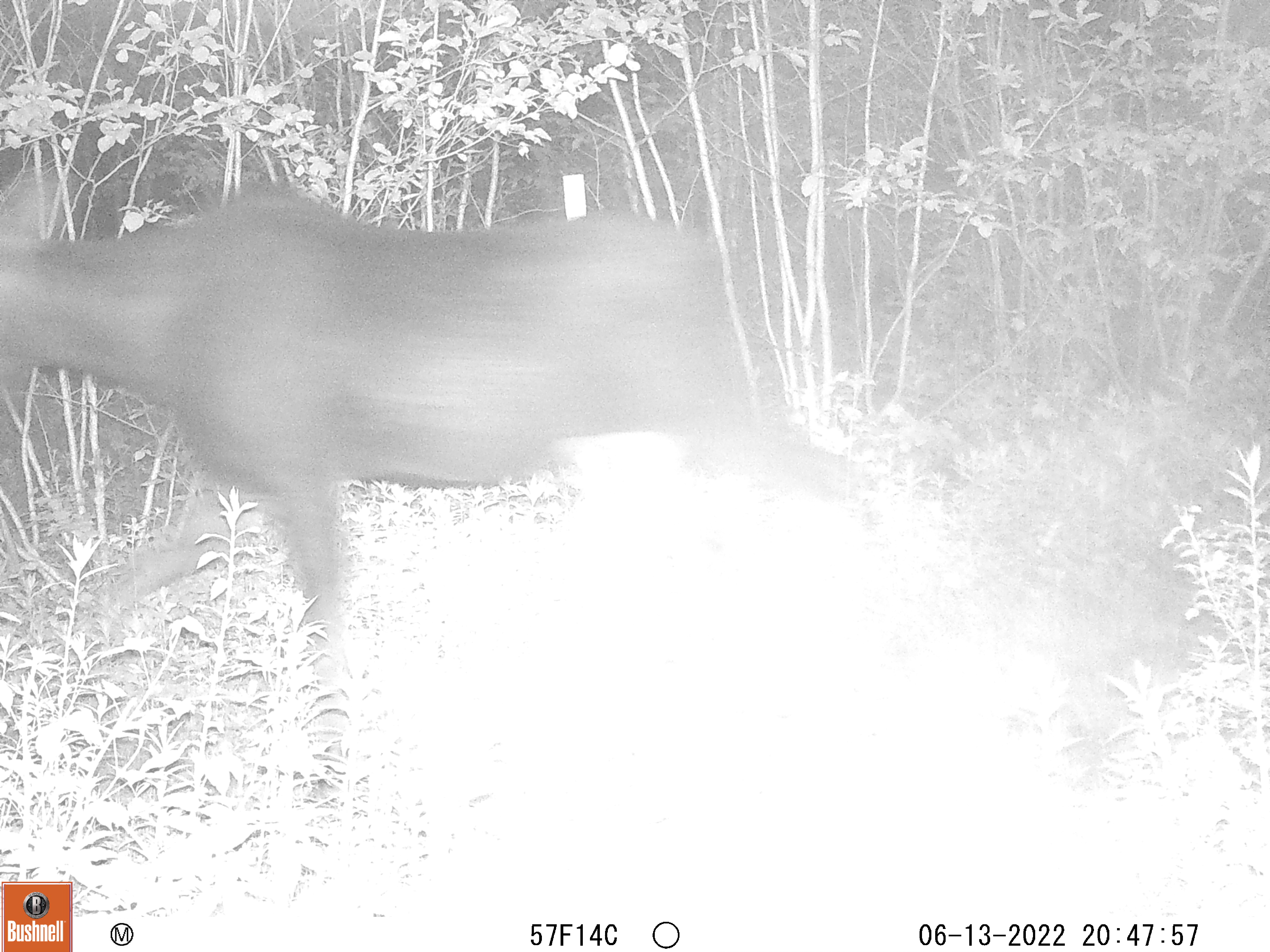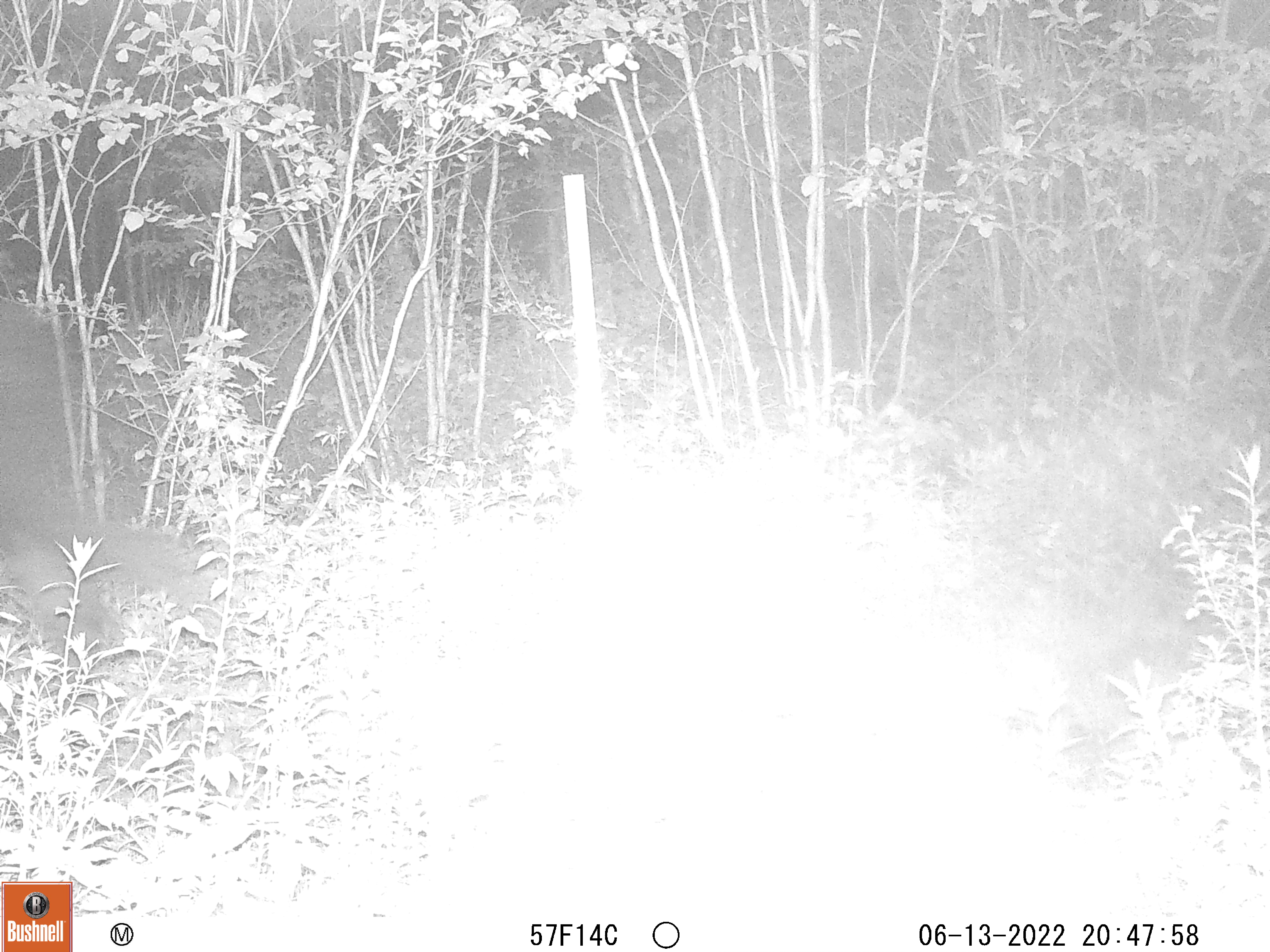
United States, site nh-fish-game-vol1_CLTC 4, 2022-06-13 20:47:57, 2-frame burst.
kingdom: Animalia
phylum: Chordata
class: Mammalia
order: Artiodactyla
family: Cervidae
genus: Alces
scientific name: Alces alces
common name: moose